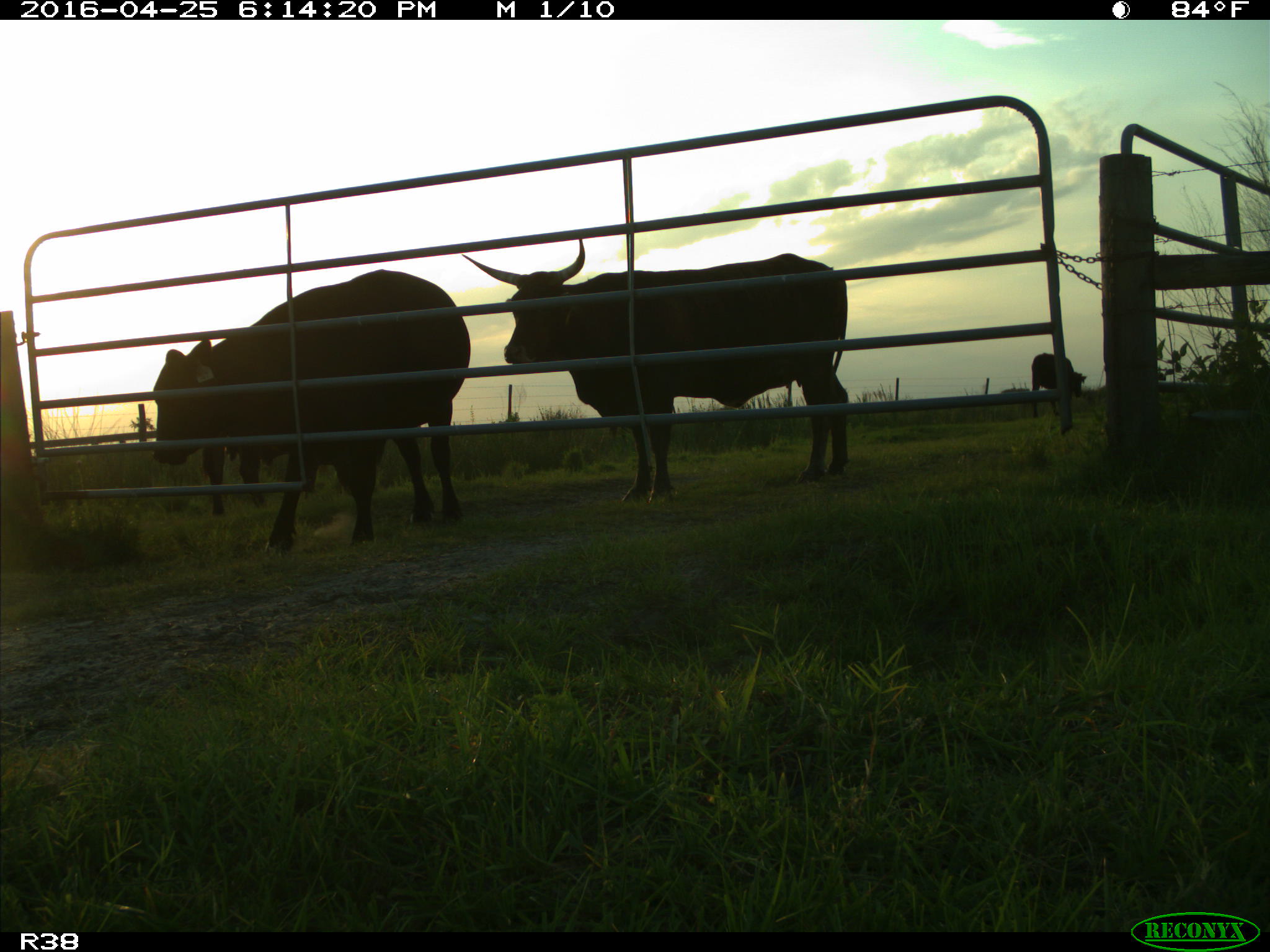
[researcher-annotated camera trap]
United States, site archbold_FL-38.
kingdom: Animalia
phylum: Chordata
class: Mammalia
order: Artiodactyla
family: Bovidae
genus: Bos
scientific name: Bos taurus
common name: domestic cow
Bos taurus (domestic cow).